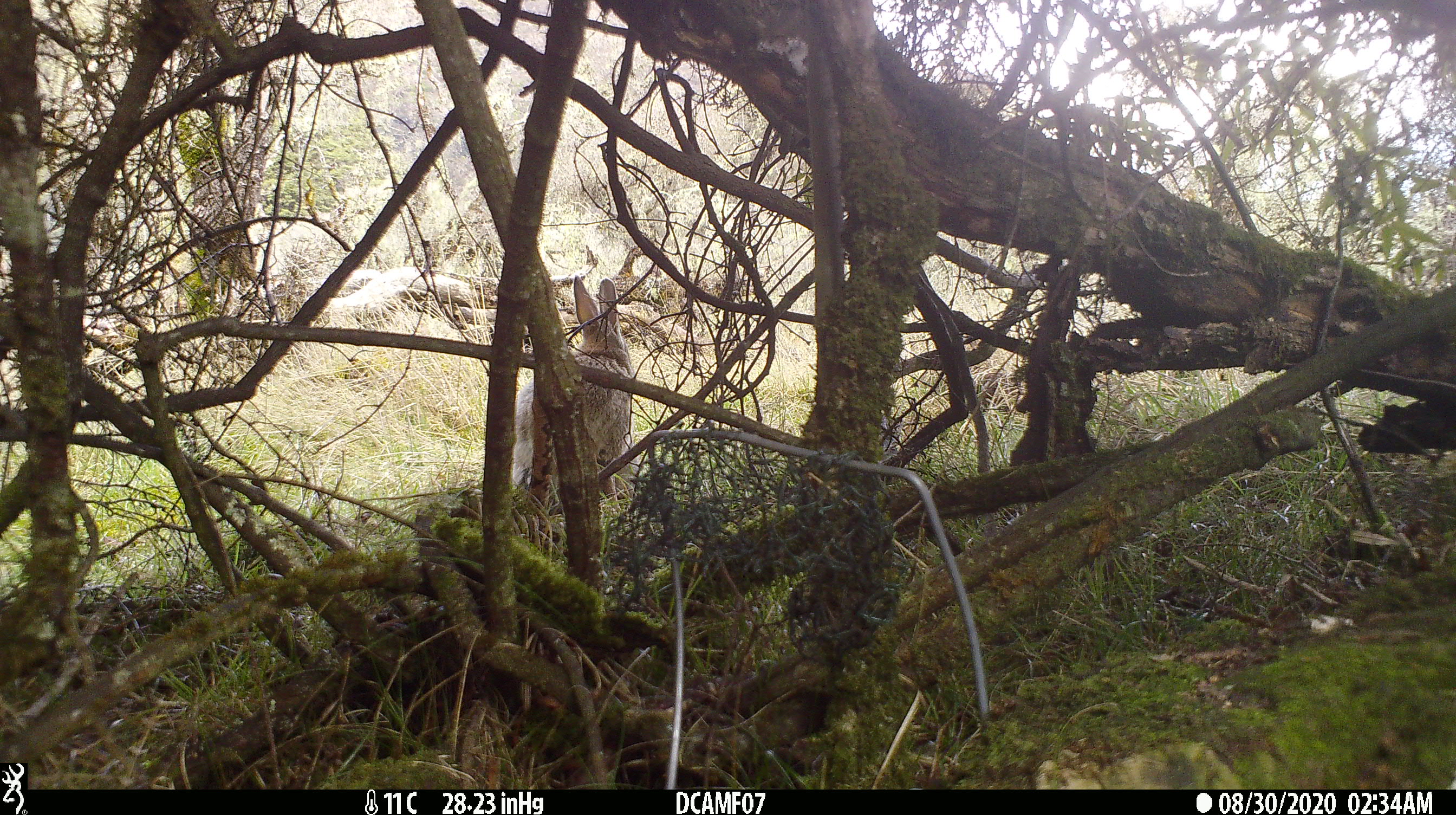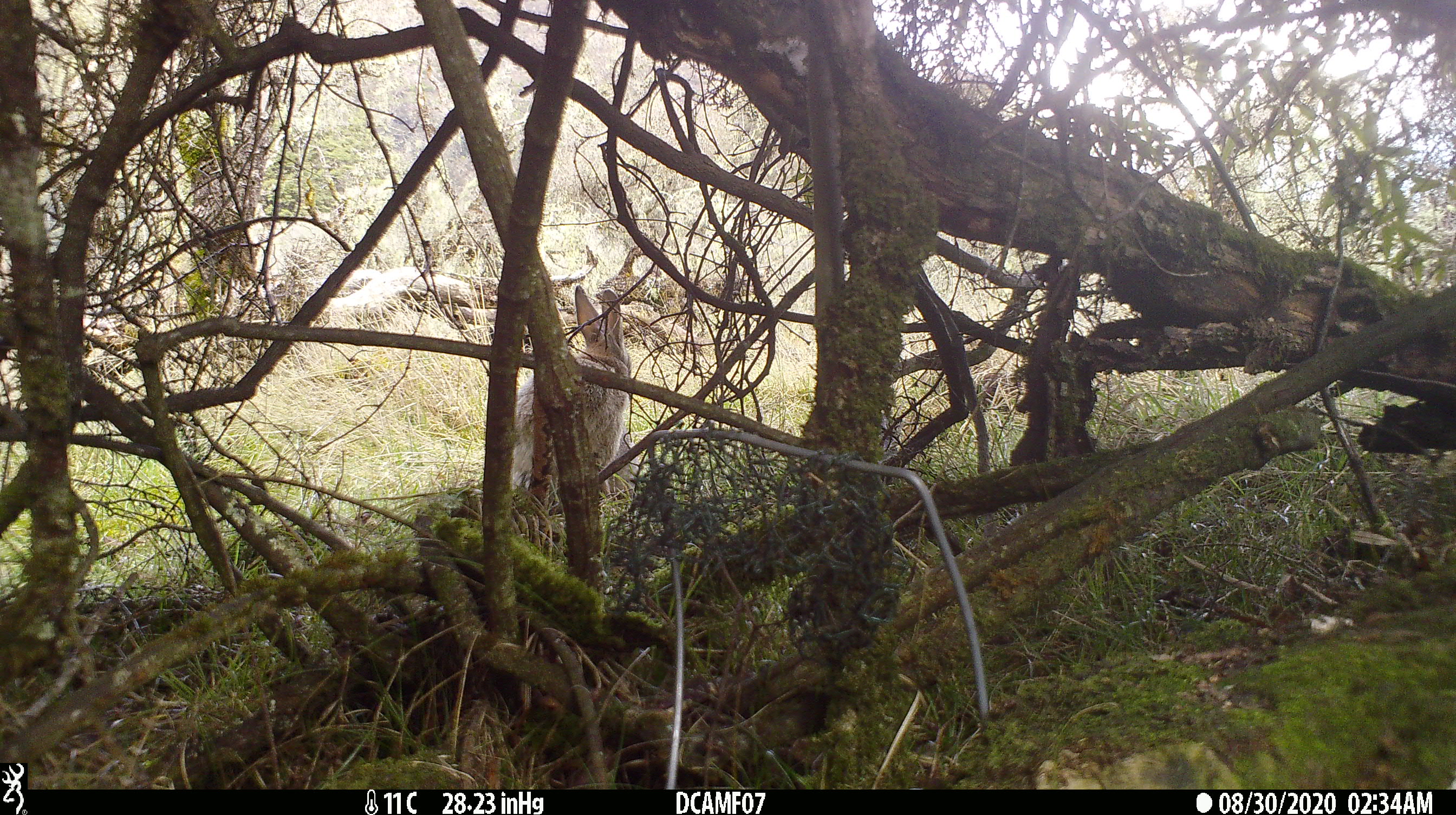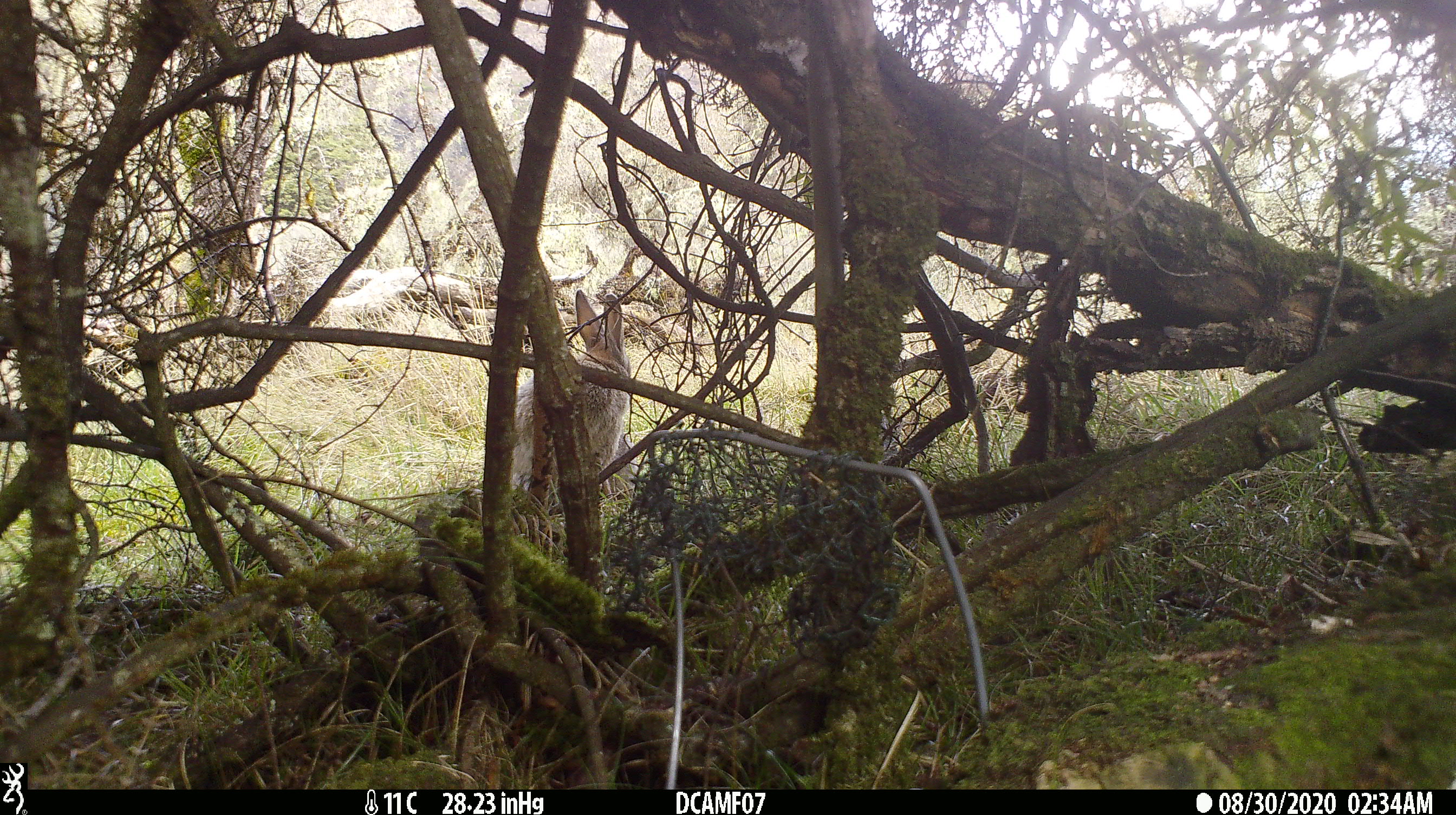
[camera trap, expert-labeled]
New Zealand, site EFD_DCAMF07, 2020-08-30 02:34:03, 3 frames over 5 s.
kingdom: Animalia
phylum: Chordata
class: Mammalia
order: Lagomorpha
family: Leporidae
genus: Oryctolagus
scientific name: Oryctolagus cuniculus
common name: european rabbit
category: rabbit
Rabbit (european rabbit) (Oryctolagus cuniculus).